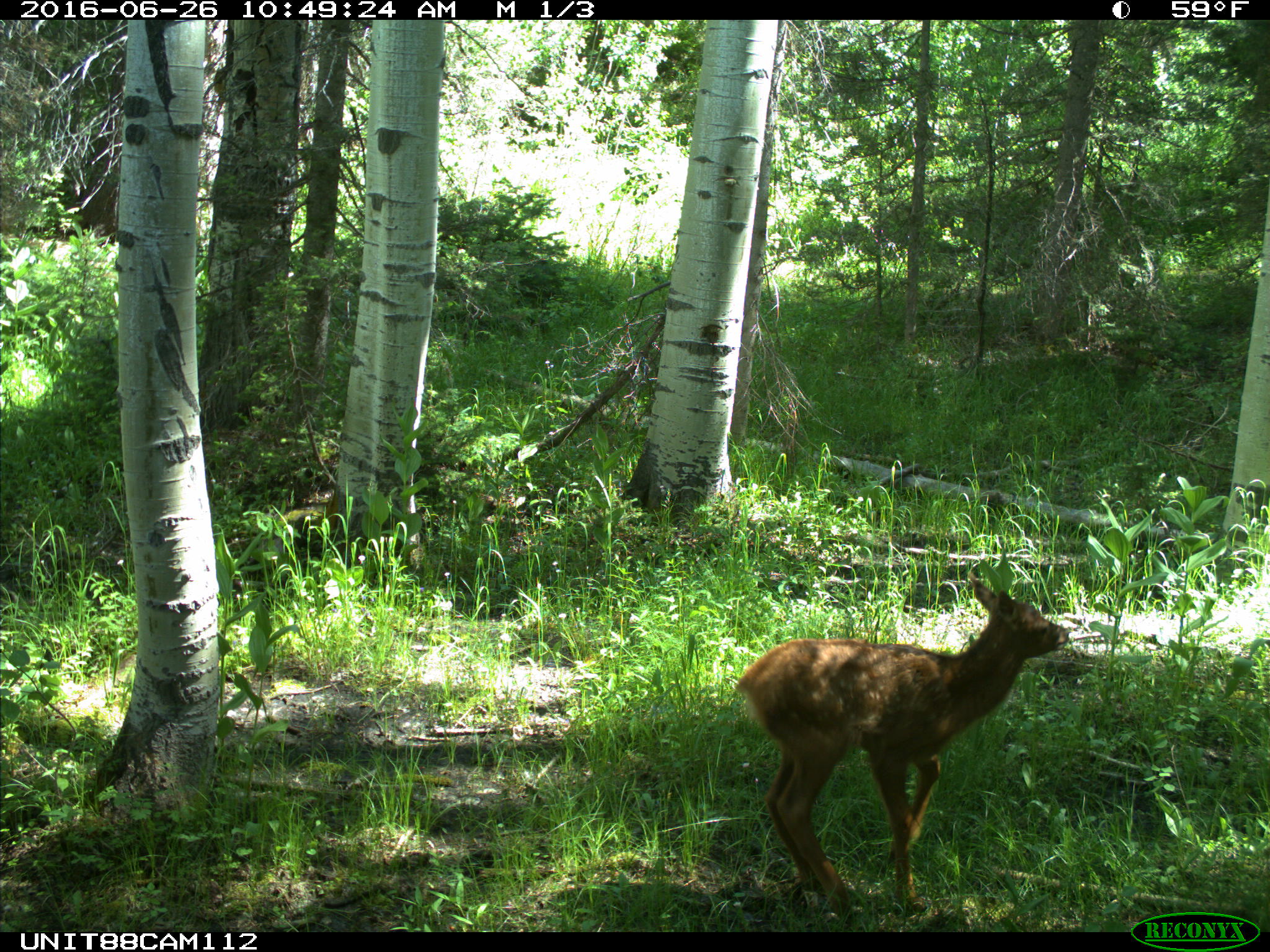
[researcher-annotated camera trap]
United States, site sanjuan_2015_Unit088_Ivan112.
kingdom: Animalia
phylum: Chordata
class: Mammalia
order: Artiodactyla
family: Cervidae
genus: Cervus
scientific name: Cervus elaphus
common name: red deer